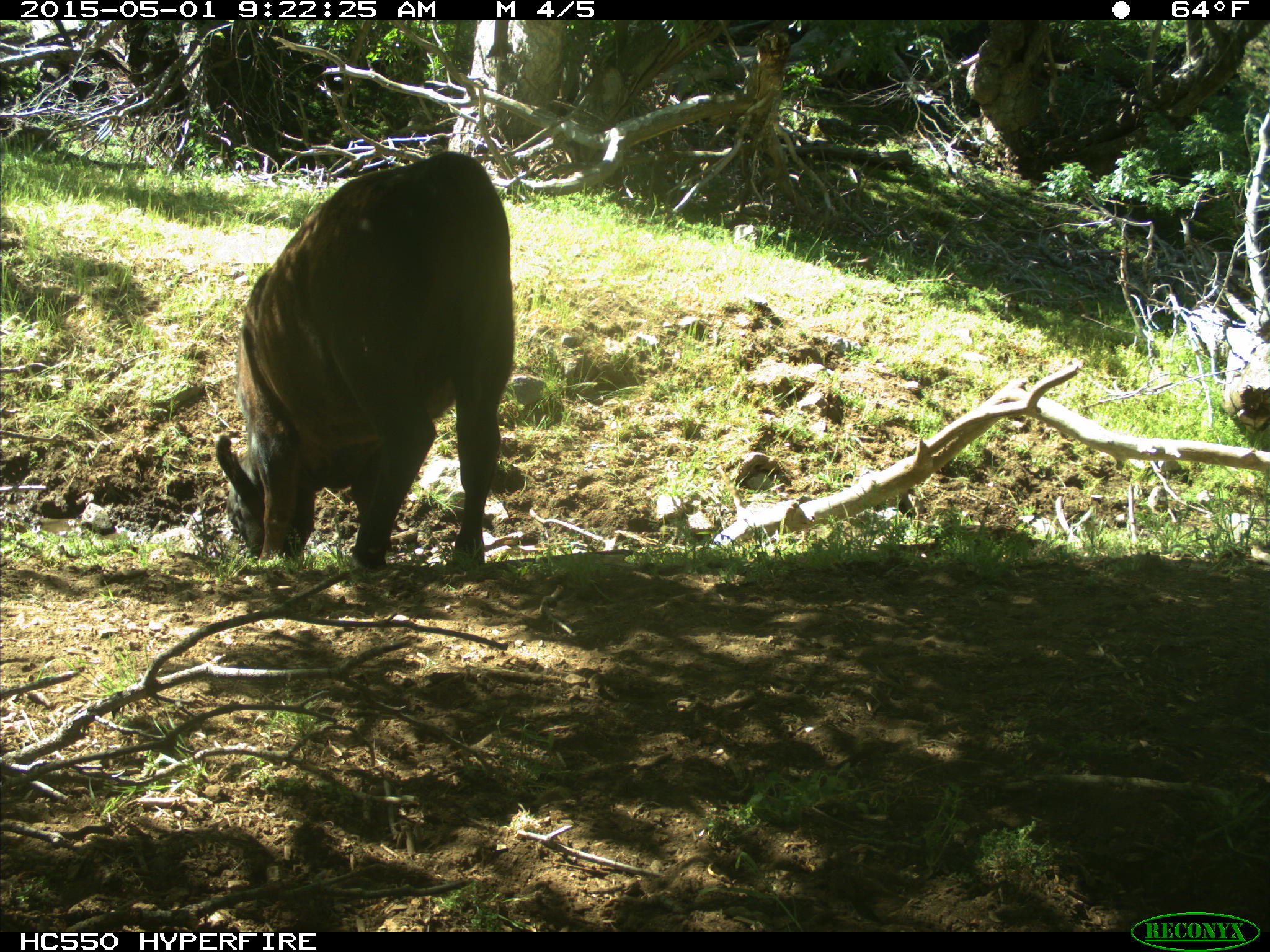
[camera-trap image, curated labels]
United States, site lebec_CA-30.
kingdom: Animalia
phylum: Chordata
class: Mammalia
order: Artiodactyla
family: Bovidae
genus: Bos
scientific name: Bos taurus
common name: domestic cow